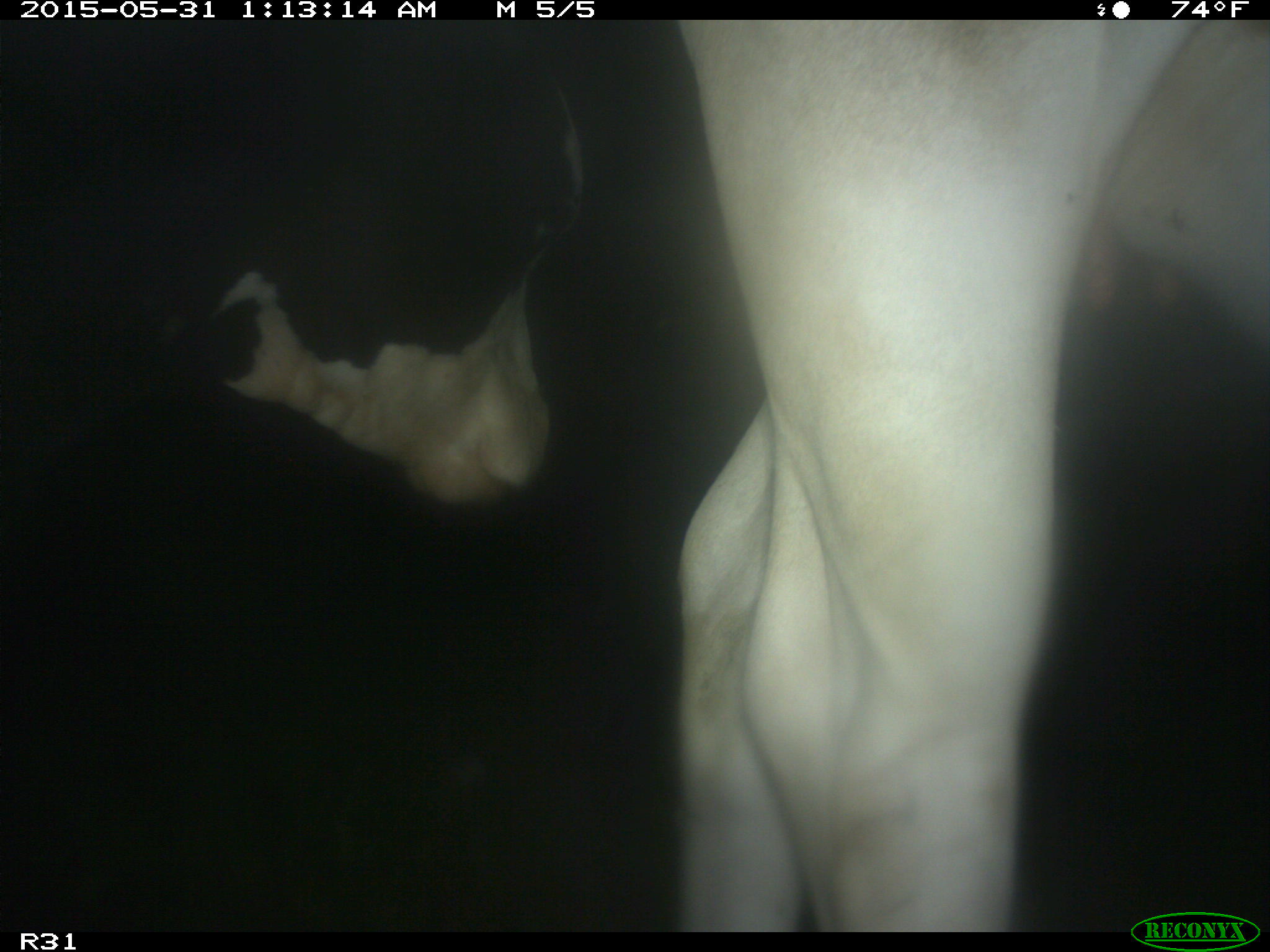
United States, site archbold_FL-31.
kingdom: Animalia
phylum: Chordata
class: Mammalia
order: Artiodactyla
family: Bovidae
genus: Bos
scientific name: Bos taurus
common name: domestic cow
Bos taurus (domestic cow).